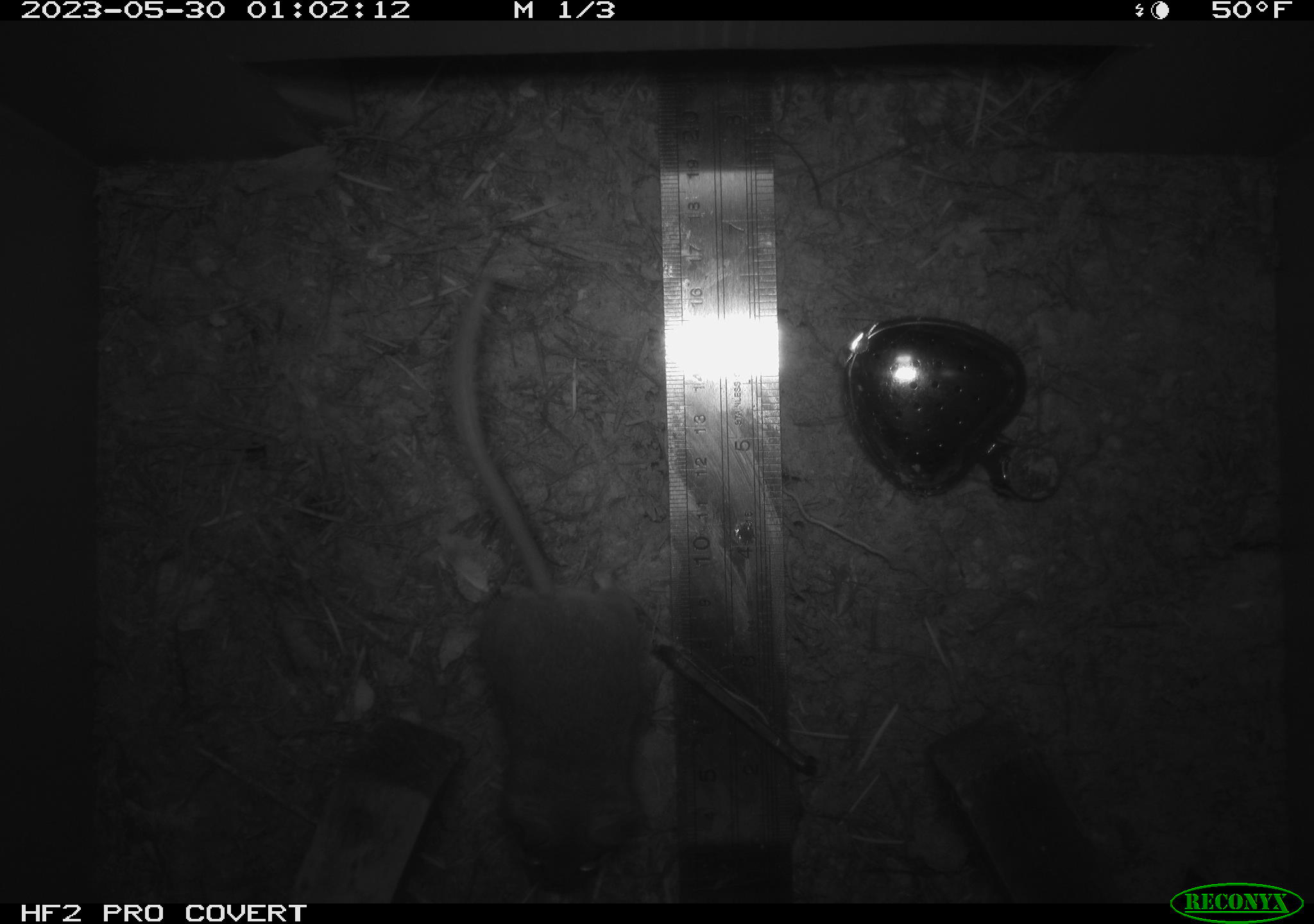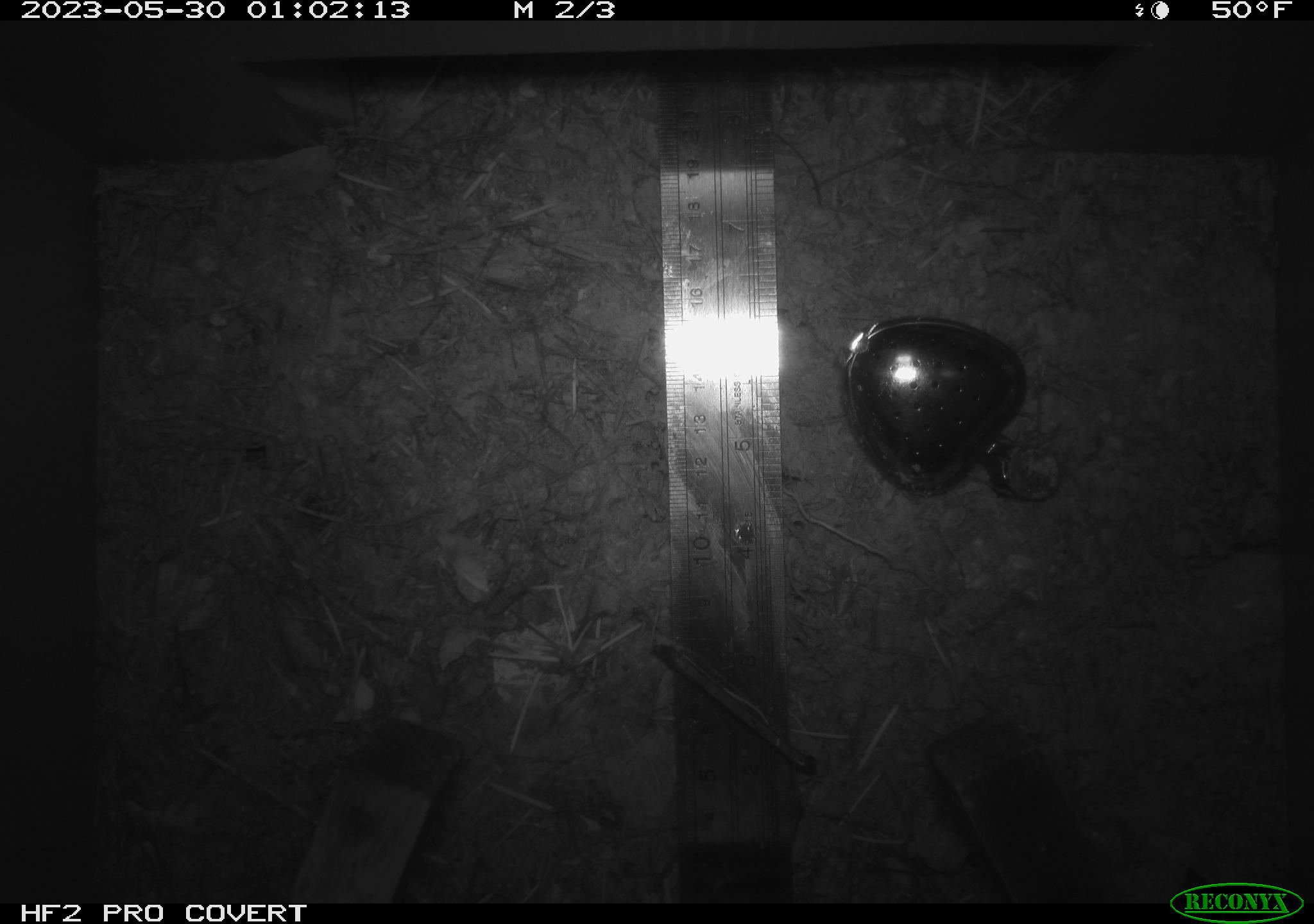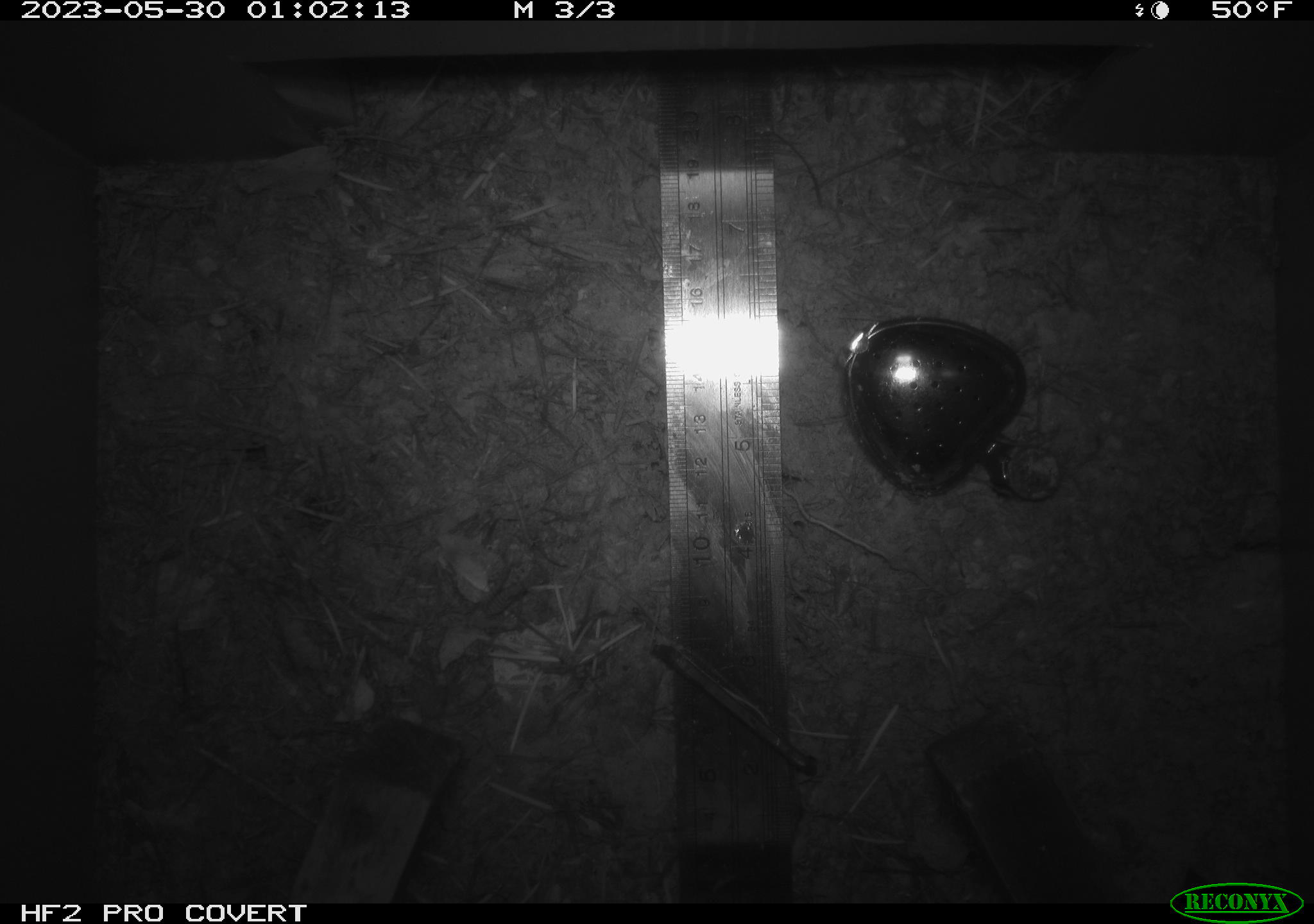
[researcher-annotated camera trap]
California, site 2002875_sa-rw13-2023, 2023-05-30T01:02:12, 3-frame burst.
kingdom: Animalia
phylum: Chordata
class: Mammalia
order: Rodentia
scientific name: Rodentia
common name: mouse species